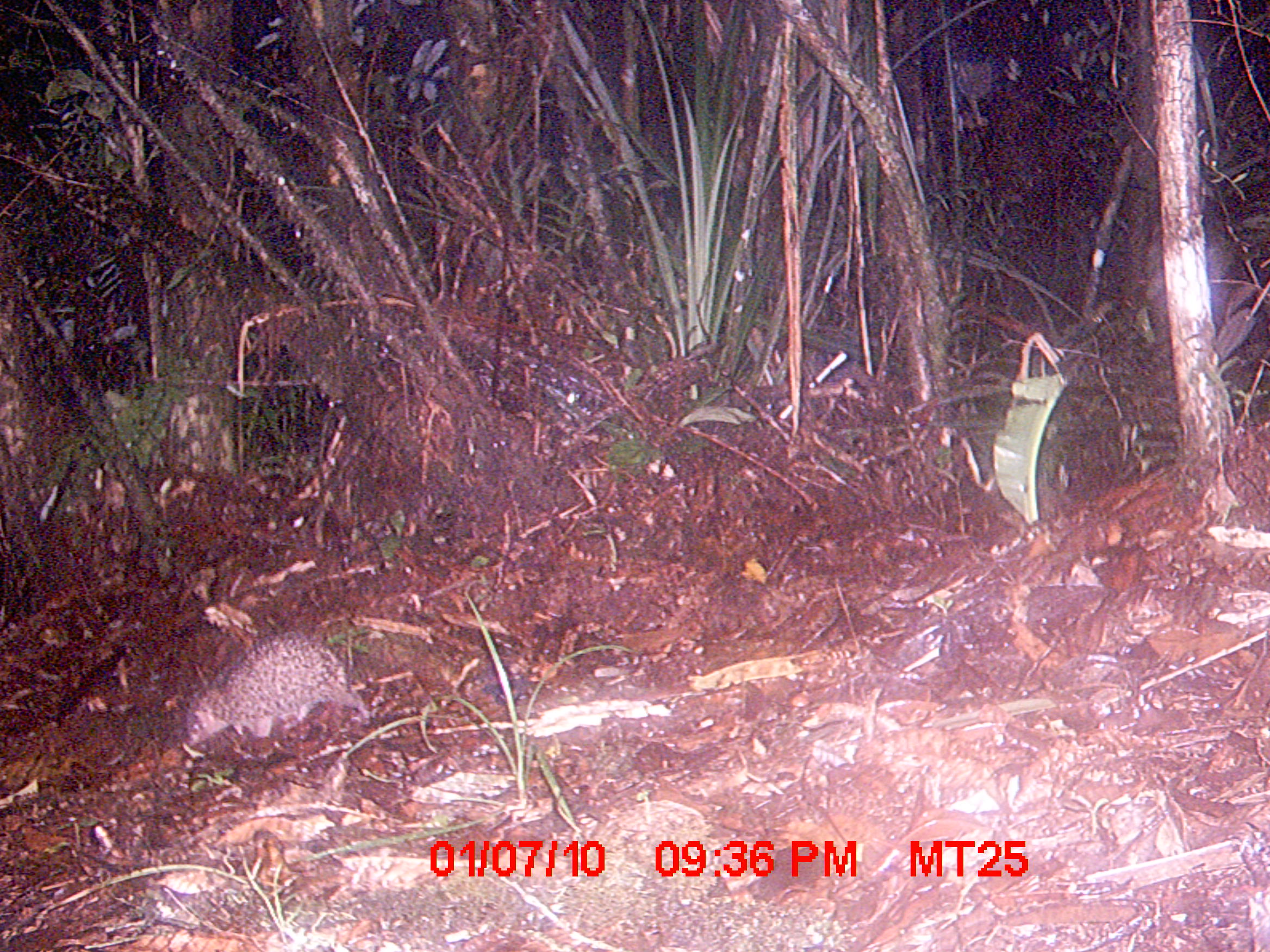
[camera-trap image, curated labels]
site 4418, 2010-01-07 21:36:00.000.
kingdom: Animalia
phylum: Chordata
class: Mammalia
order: Afrosoricida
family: Tenrecidae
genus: Setifer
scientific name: Setifer setosus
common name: greater hedgehog tenrec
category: setifer sp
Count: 1.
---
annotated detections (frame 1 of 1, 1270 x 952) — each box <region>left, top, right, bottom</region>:
setifer sp: <region>181, 630, 370, 760</region>